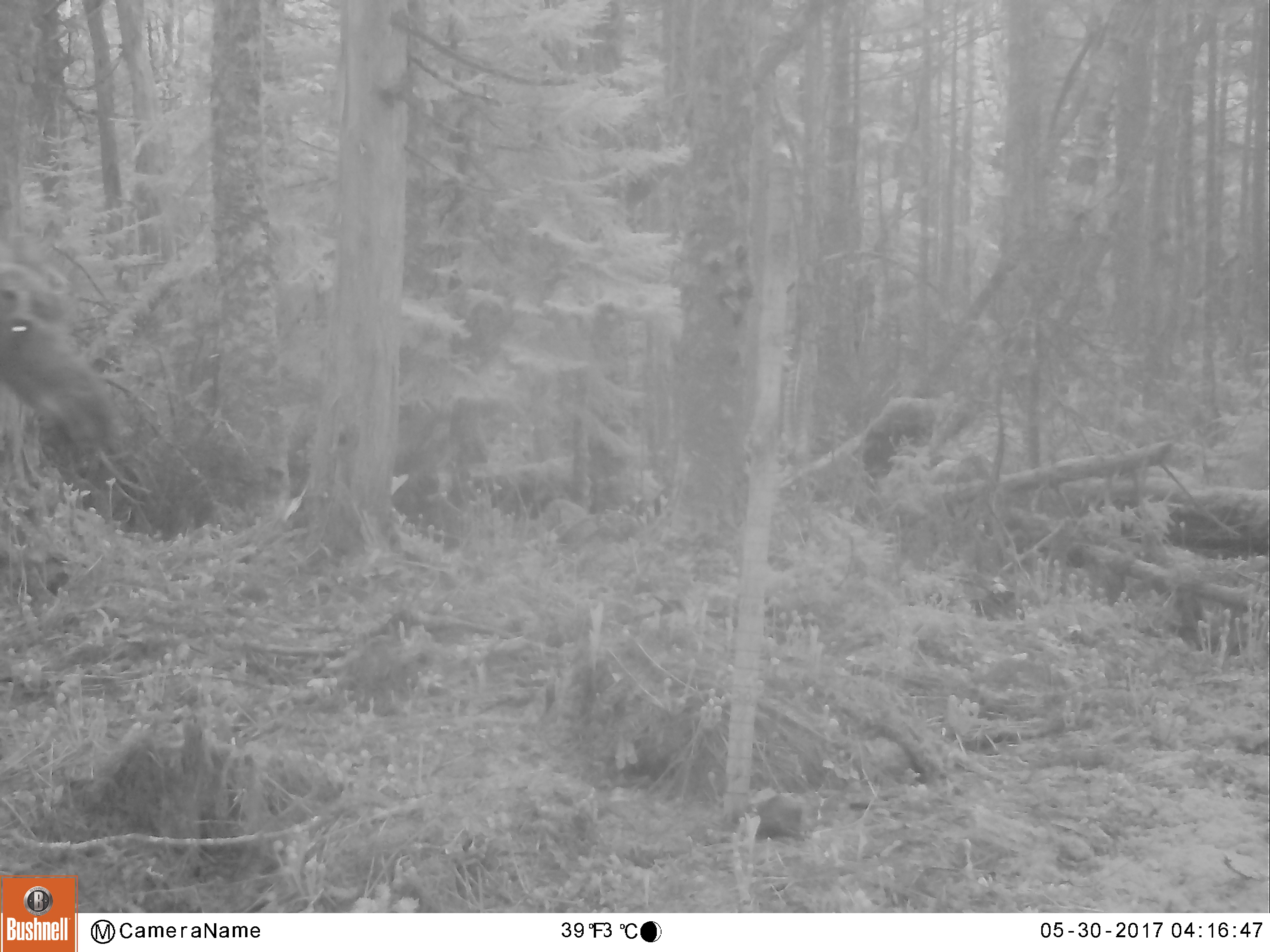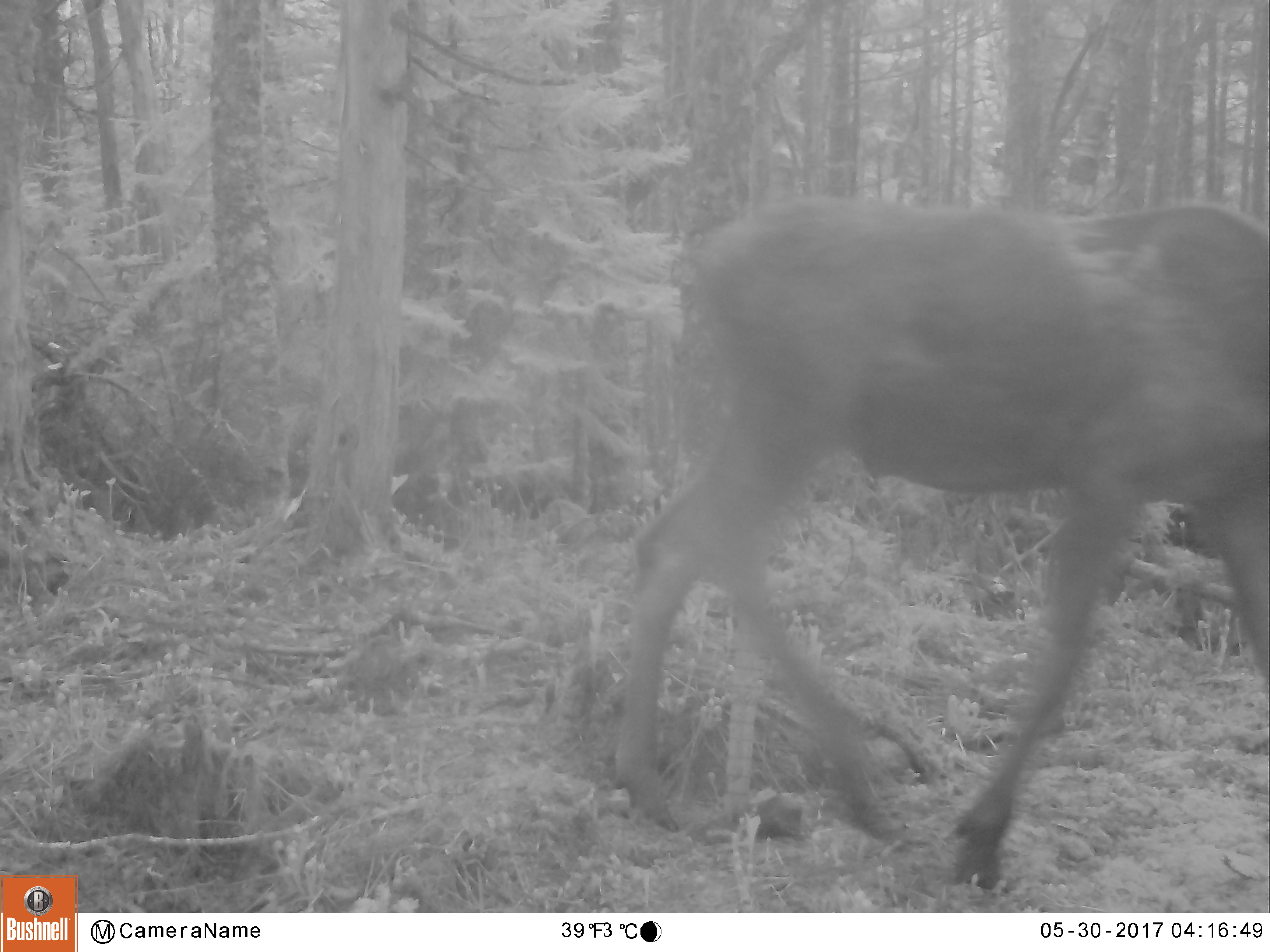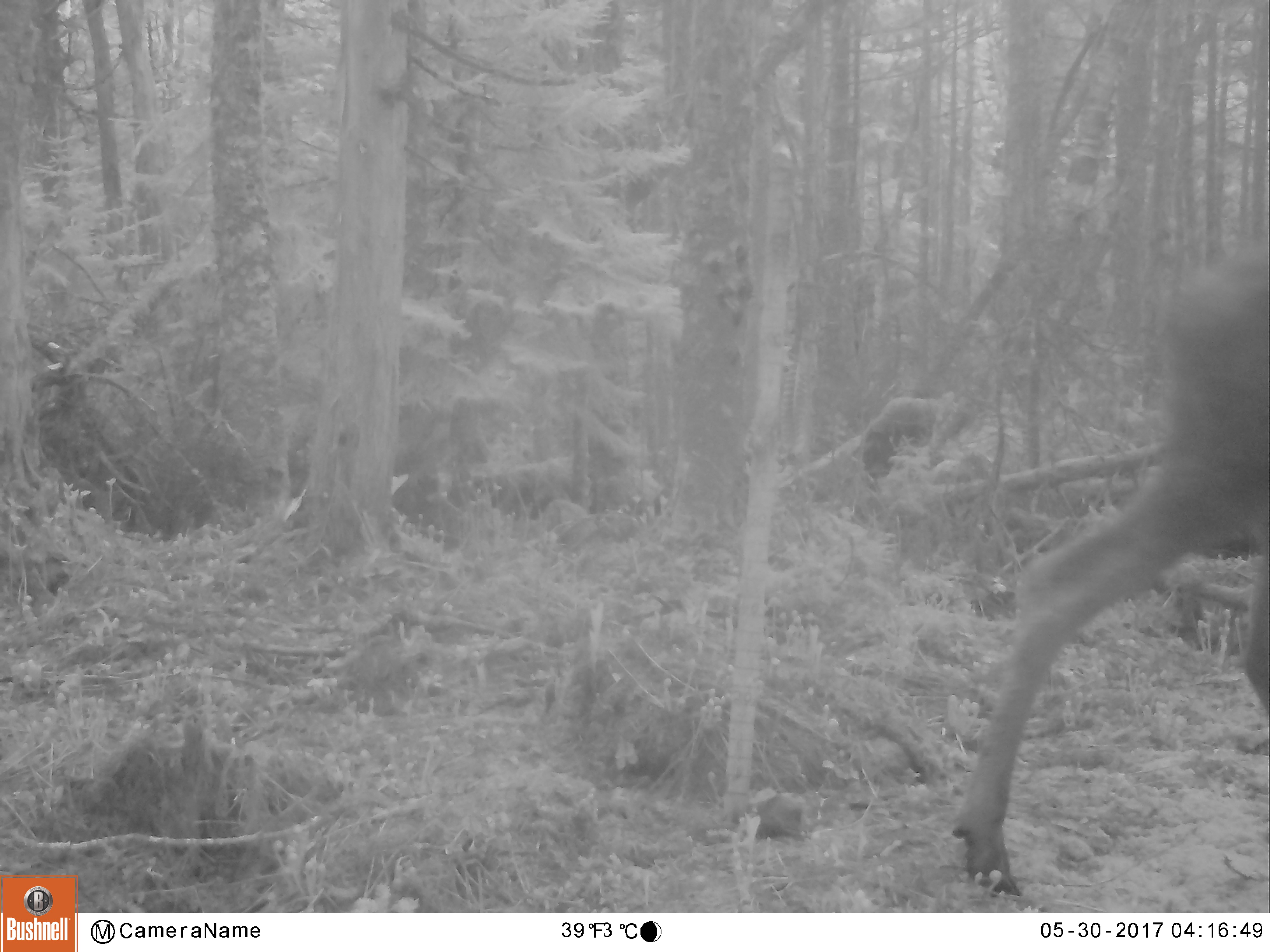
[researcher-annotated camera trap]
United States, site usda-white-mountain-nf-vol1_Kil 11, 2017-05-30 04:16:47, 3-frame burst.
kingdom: Animalia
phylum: Chordata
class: Mammalia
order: Artiodactyla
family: Cervidae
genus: Alces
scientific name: Alces alces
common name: moose